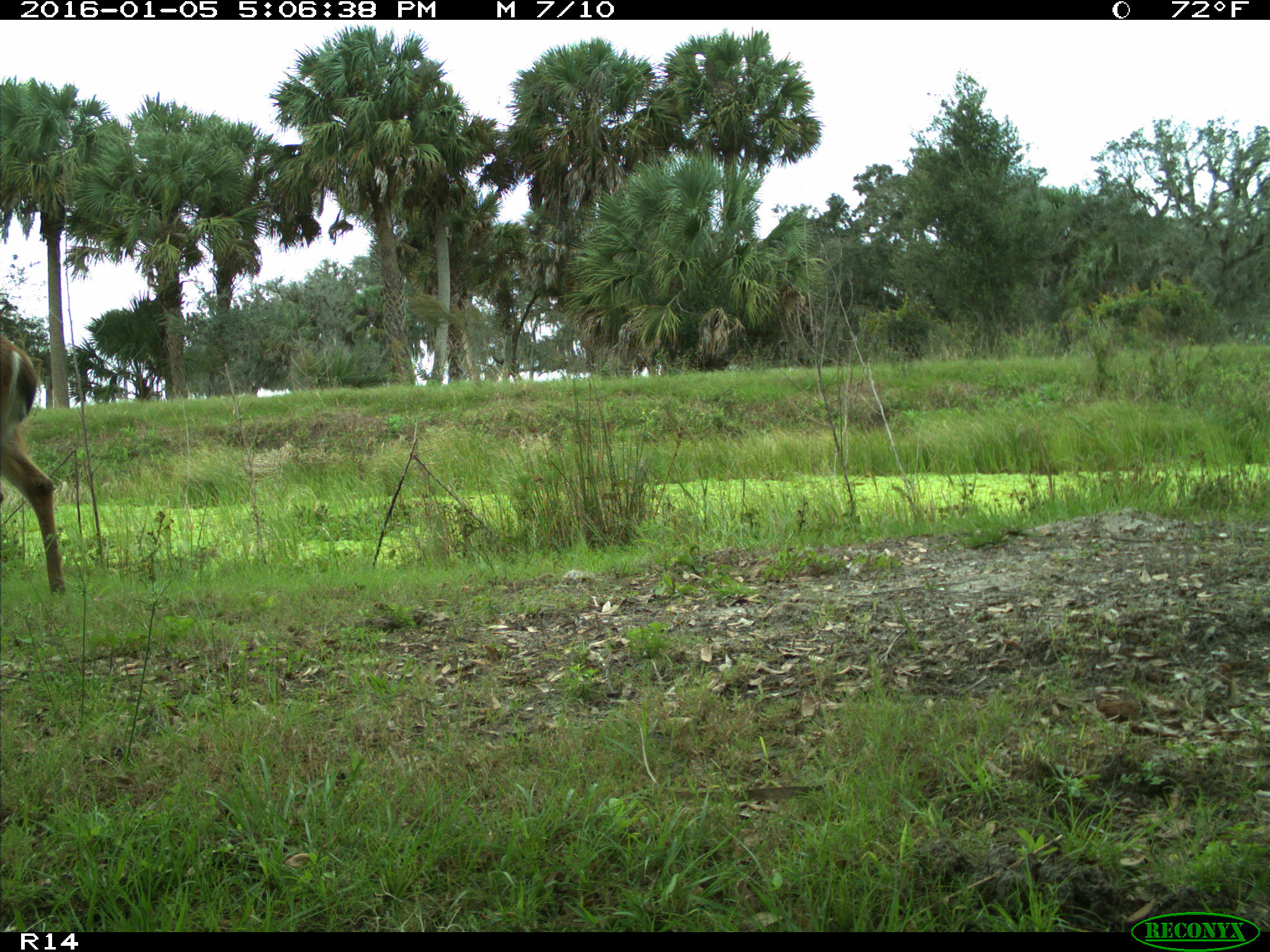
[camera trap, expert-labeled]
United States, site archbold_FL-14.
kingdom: Animalia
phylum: Chordata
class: Mammalia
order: Artiodactyla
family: Cervidae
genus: Odocoileus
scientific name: Odocoileus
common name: deer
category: unidentified deer